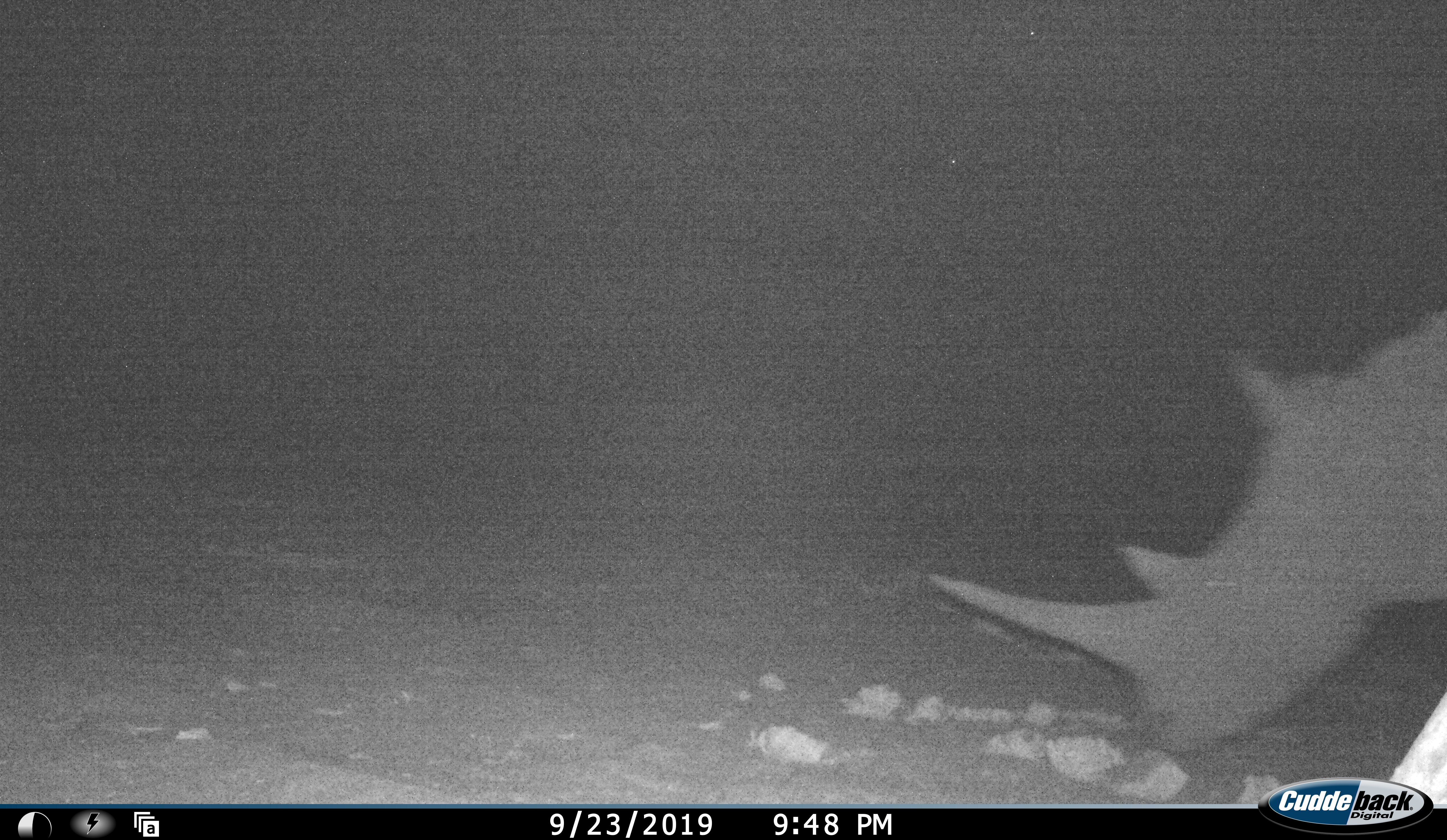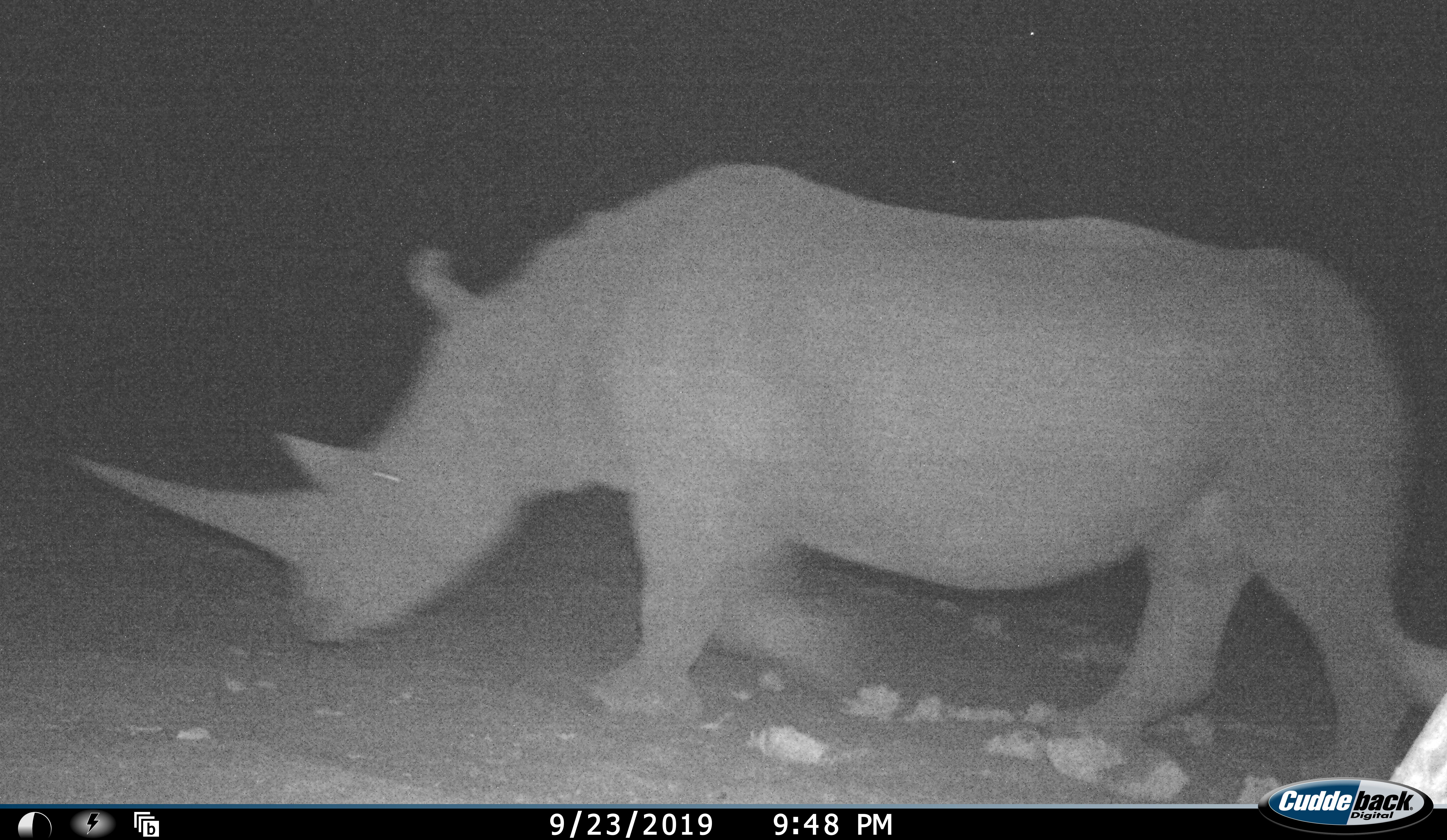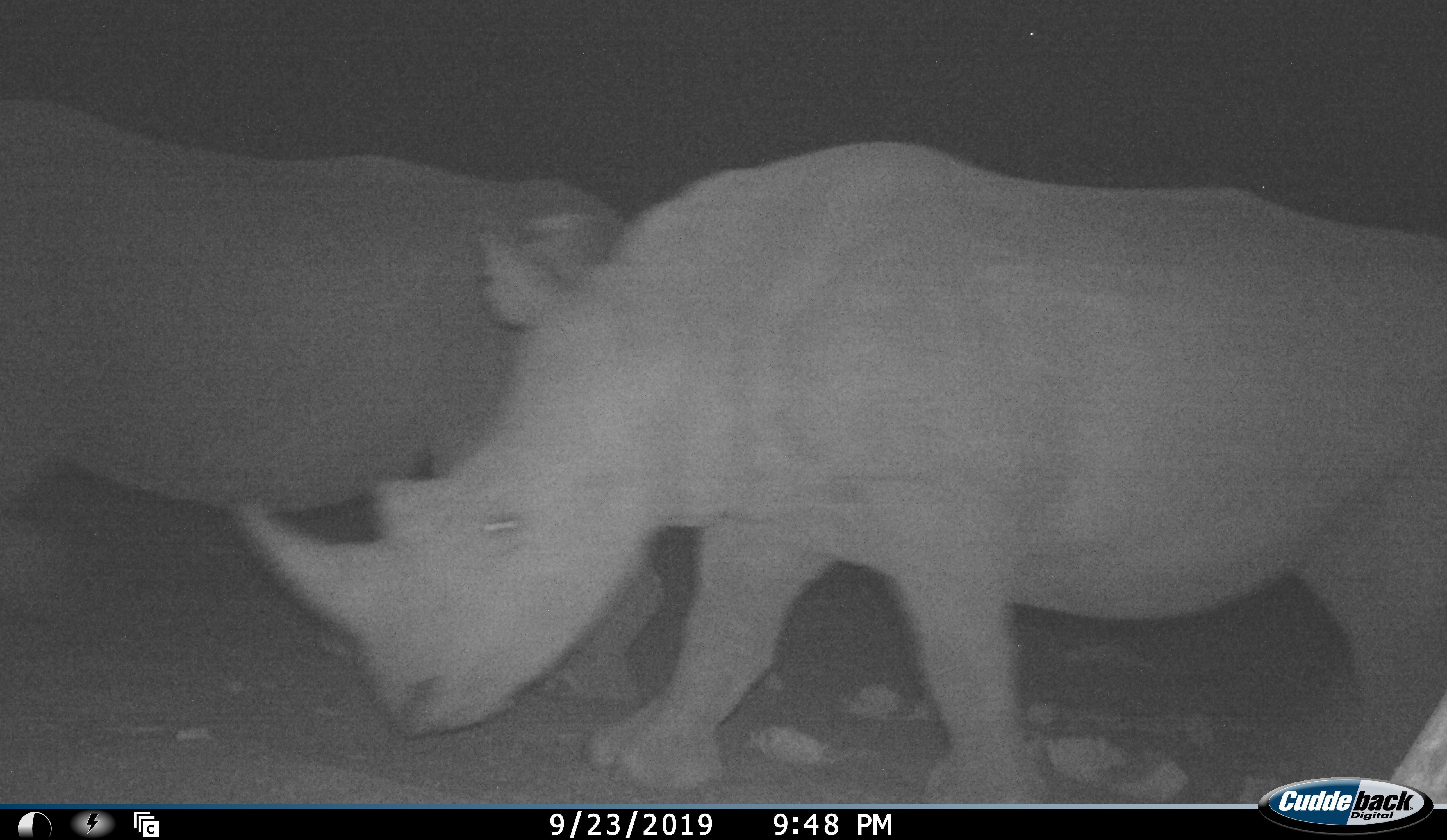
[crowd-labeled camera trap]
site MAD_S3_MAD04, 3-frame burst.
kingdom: Animalia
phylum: Chordata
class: Mammalia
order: Perissodactyla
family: Rhinocerotidae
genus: Diceros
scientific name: Diceros bicornis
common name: black rhinoceros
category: rhinocerosblack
Rhinocerosblack (black rhinoceros) (Diceros bicornis), count 2. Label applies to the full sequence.